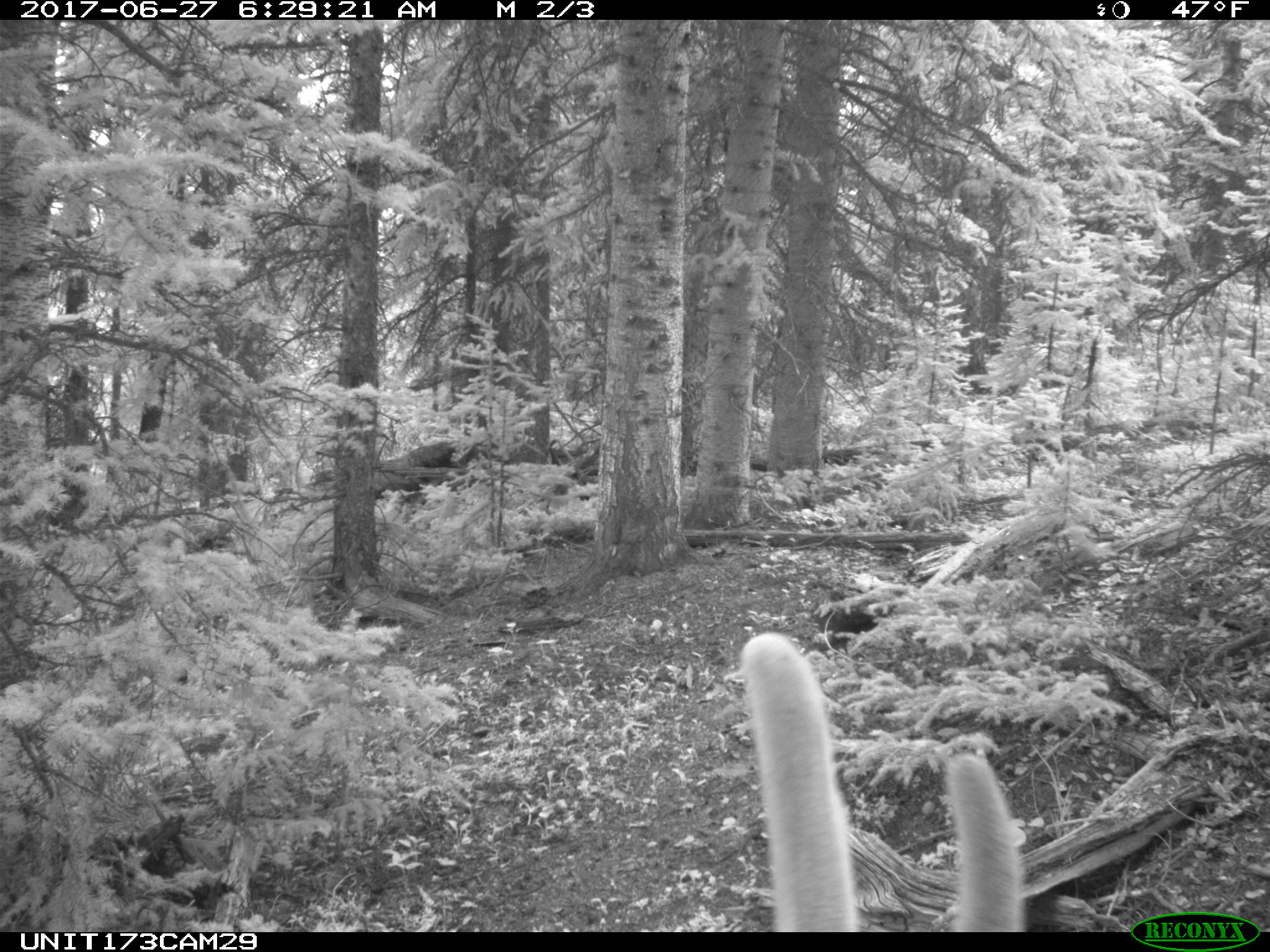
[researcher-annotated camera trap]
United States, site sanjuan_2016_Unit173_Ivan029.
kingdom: Animalia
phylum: Chordata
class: Mammalia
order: Artiodactyla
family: Cervidae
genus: Cervus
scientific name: Cervus elaphus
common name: red deer